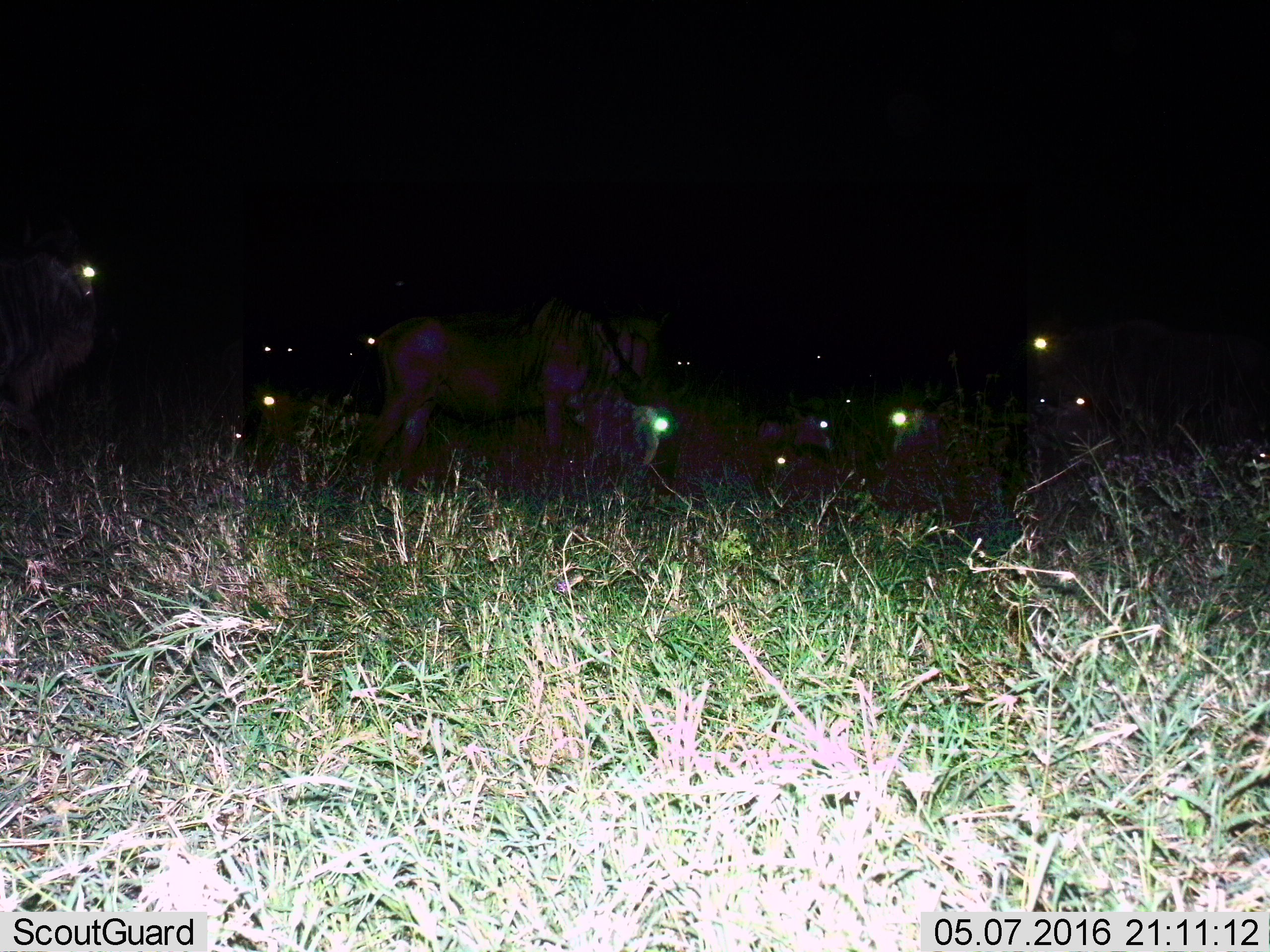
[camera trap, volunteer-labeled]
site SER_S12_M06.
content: unidentified animal